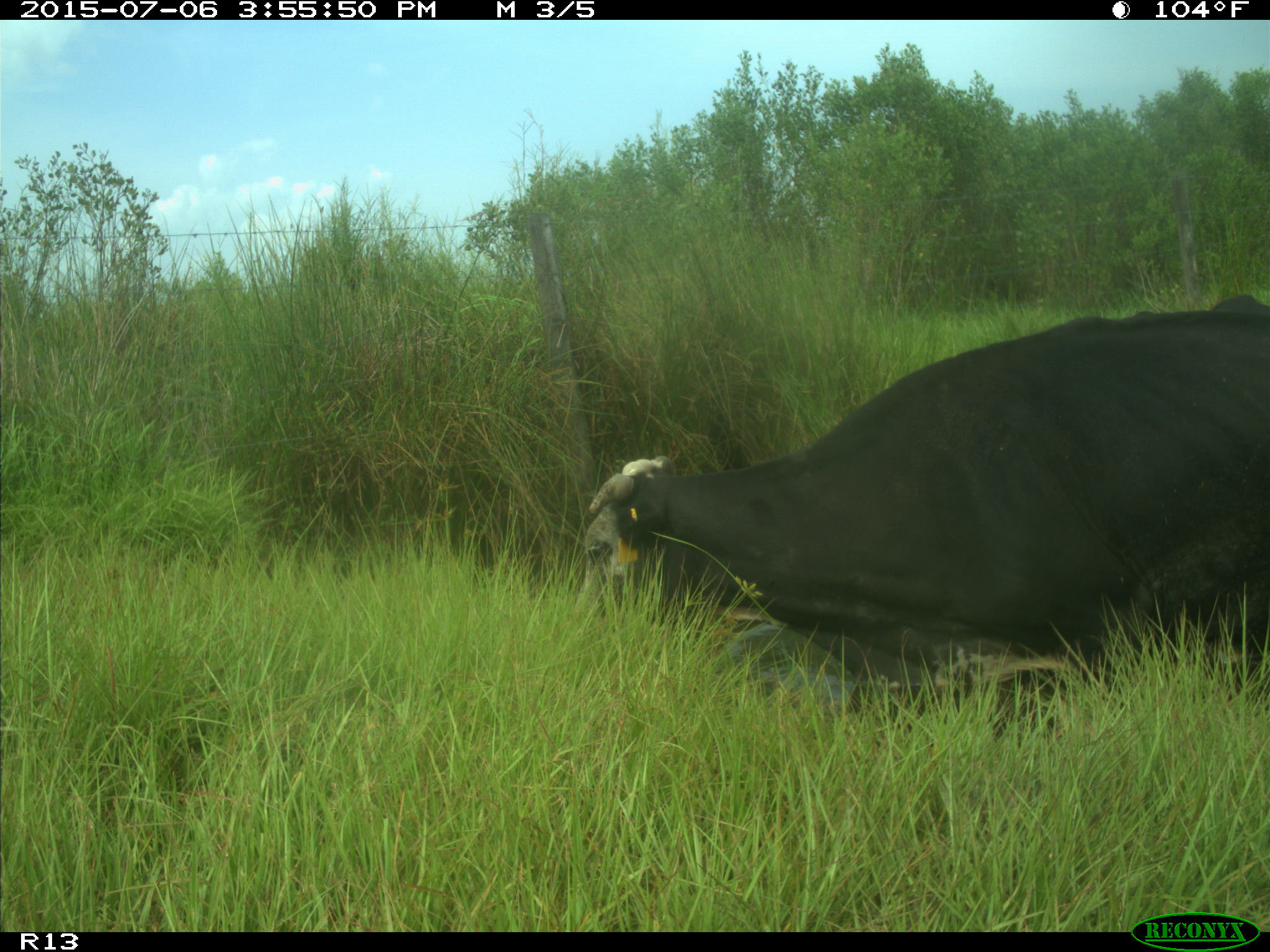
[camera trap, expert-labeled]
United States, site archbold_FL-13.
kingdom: Animalia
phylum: Chordata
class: Mammalia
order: Artiodactyla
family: Bovidae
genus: Bos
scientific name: Bos taurus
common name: domestic cow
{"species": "Bos taurus (domestic cow)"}